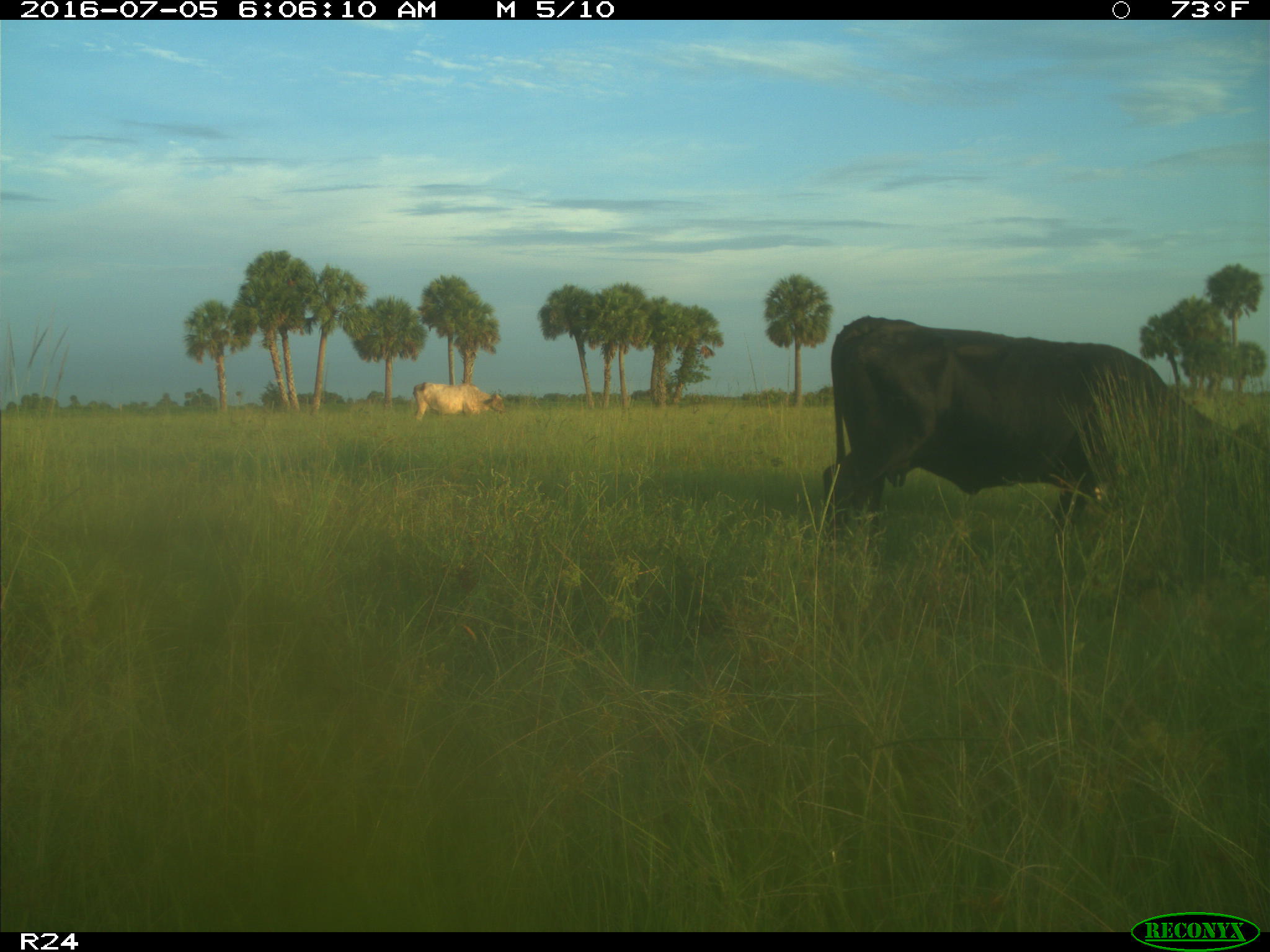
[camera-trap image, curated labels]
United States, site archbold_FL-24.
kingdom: Animalia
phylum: Chordata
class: Mammalia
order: Artiodactyla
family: Bovidae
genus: Bos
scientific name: Bos taurus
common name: domestic cow